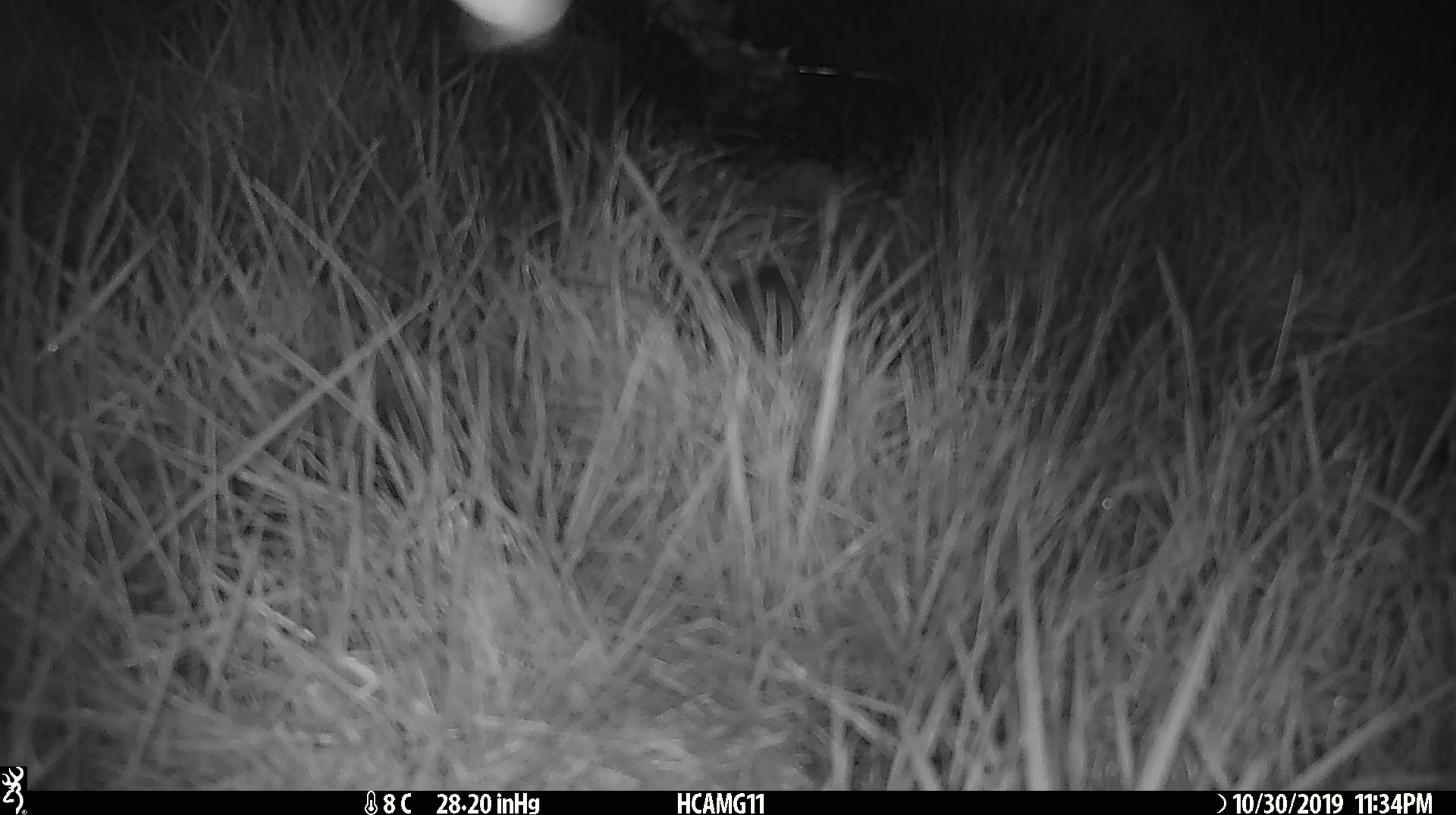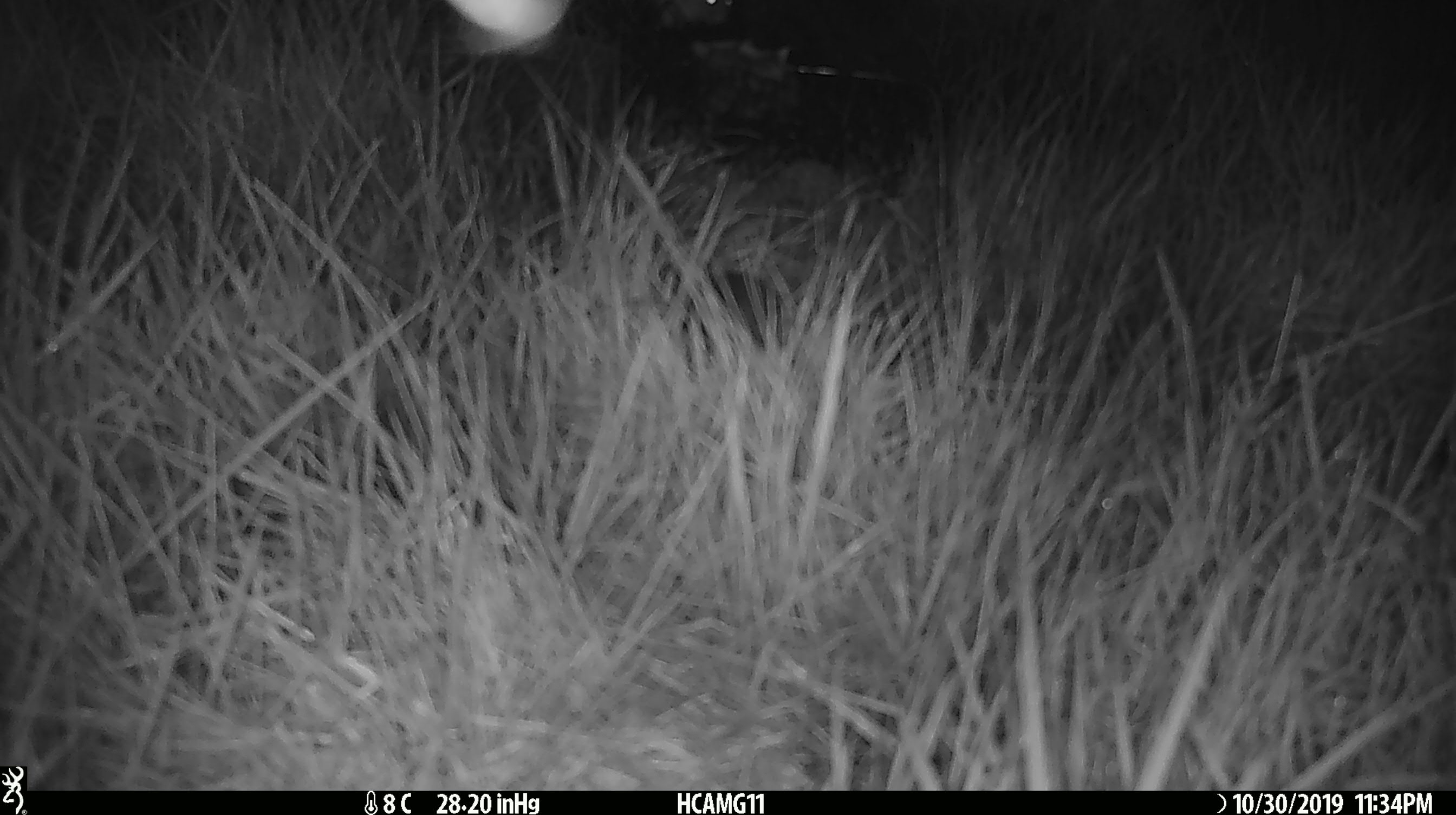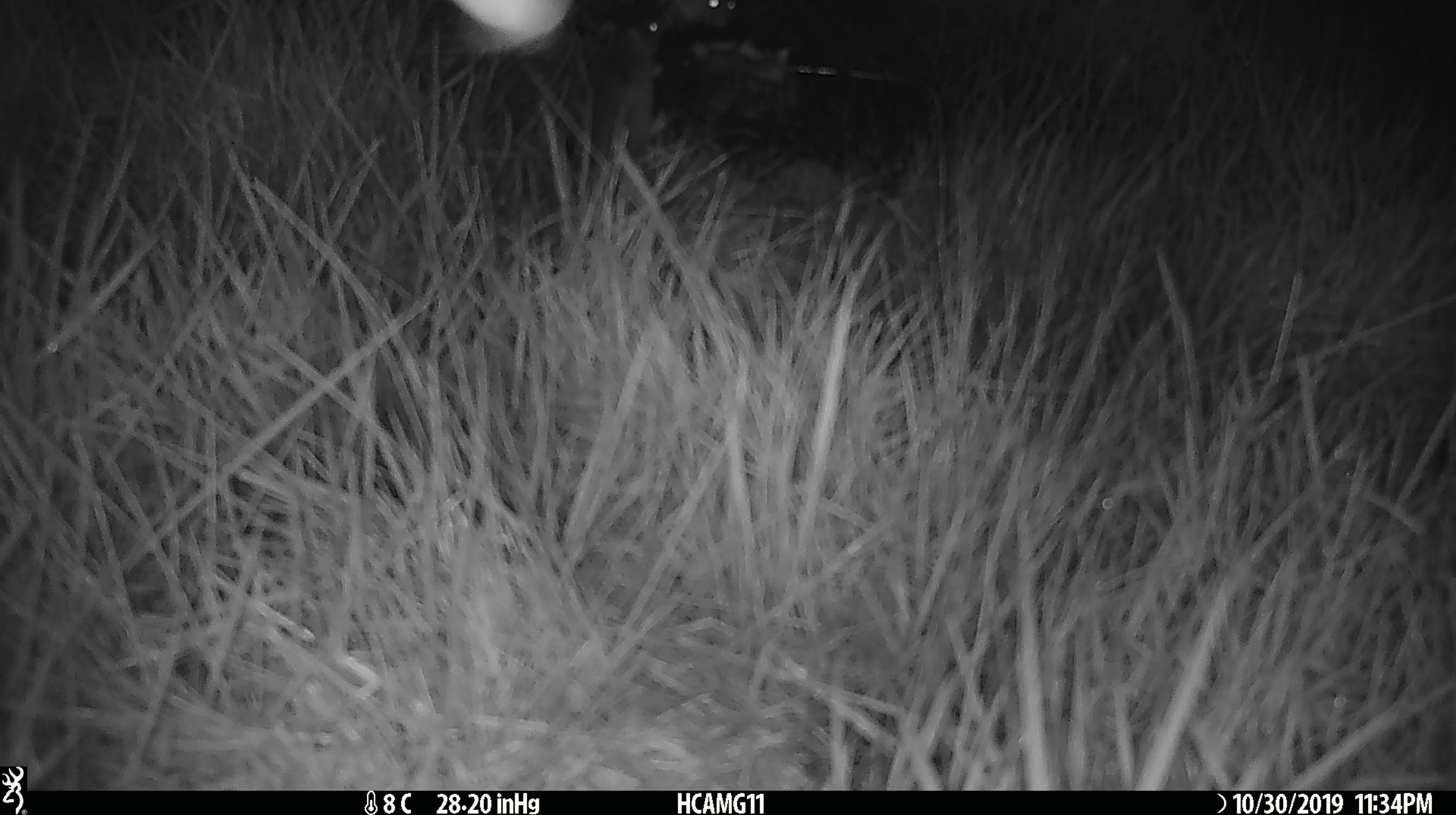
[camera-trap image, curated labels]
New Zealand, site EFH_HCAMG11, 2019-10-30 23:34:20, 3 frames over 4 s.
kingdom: Animalia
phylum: Chordata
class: Mammalia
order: Rodentia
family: Muridae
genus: Mus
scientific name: Mus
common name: mouse